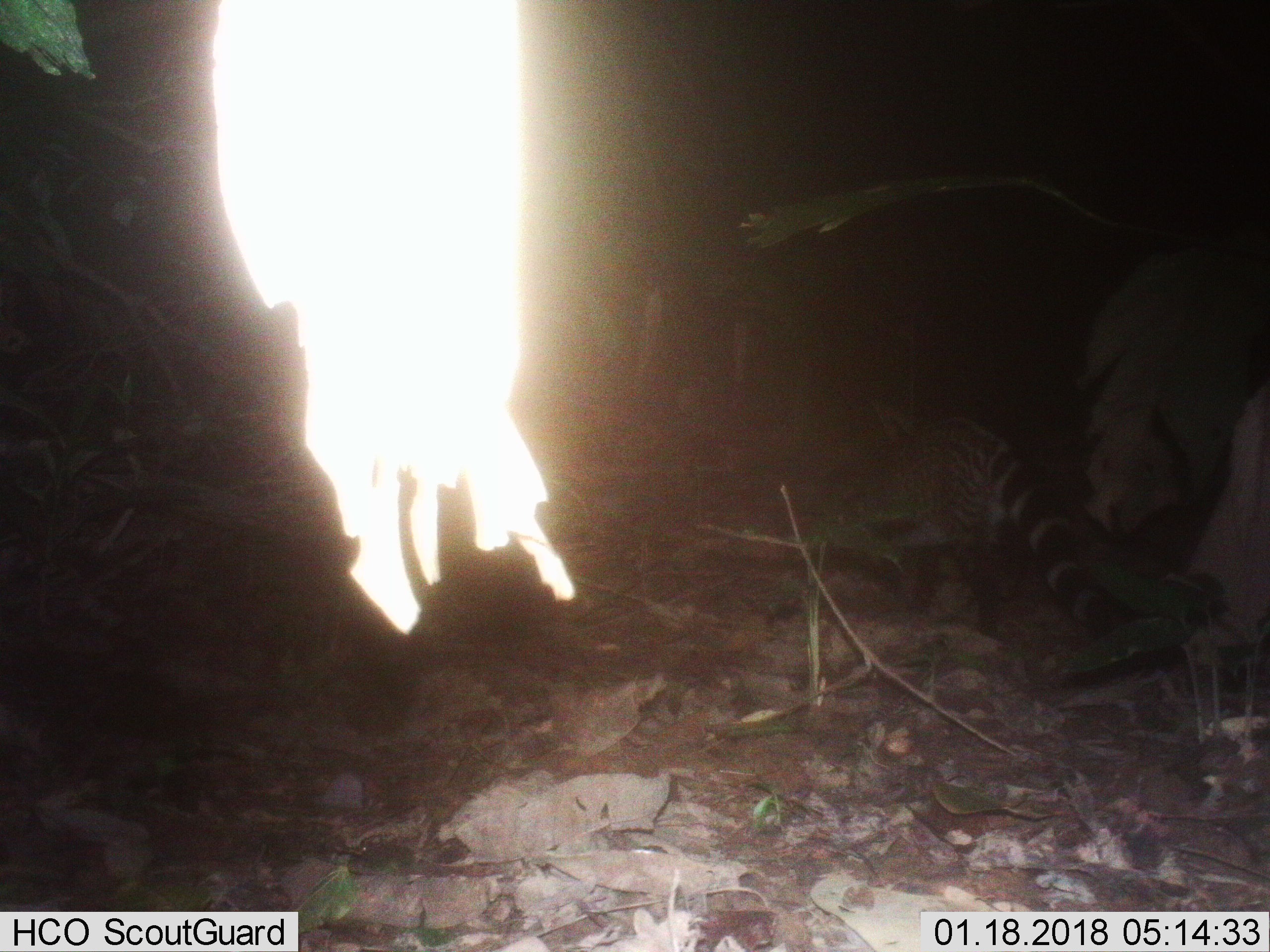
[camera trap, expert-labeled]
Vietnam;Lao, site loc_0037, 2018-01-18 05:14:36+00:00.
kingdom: Animalia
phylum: Chordata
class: Mammalia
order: Carnivora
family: Viverridae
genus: Viverra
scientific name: Viverra zibetha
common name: large indian civet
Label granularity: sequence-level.